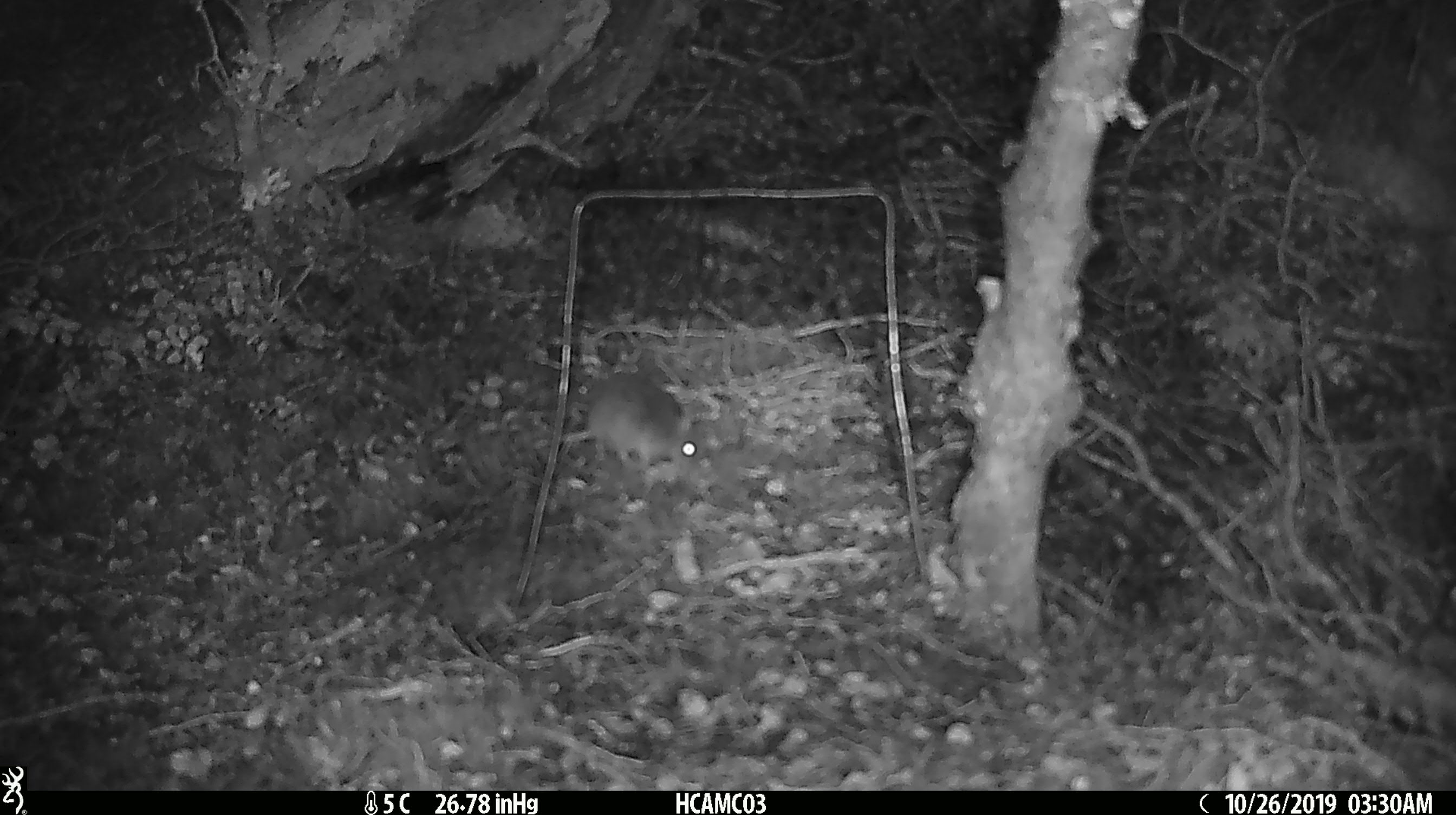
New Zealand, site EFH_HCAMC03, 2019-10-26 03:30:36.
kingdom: Animalia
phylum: Chordata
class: Mammalia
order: Rodentia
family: Muridae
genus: Mus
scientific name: Mus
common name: mouse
Mouse (Mus).